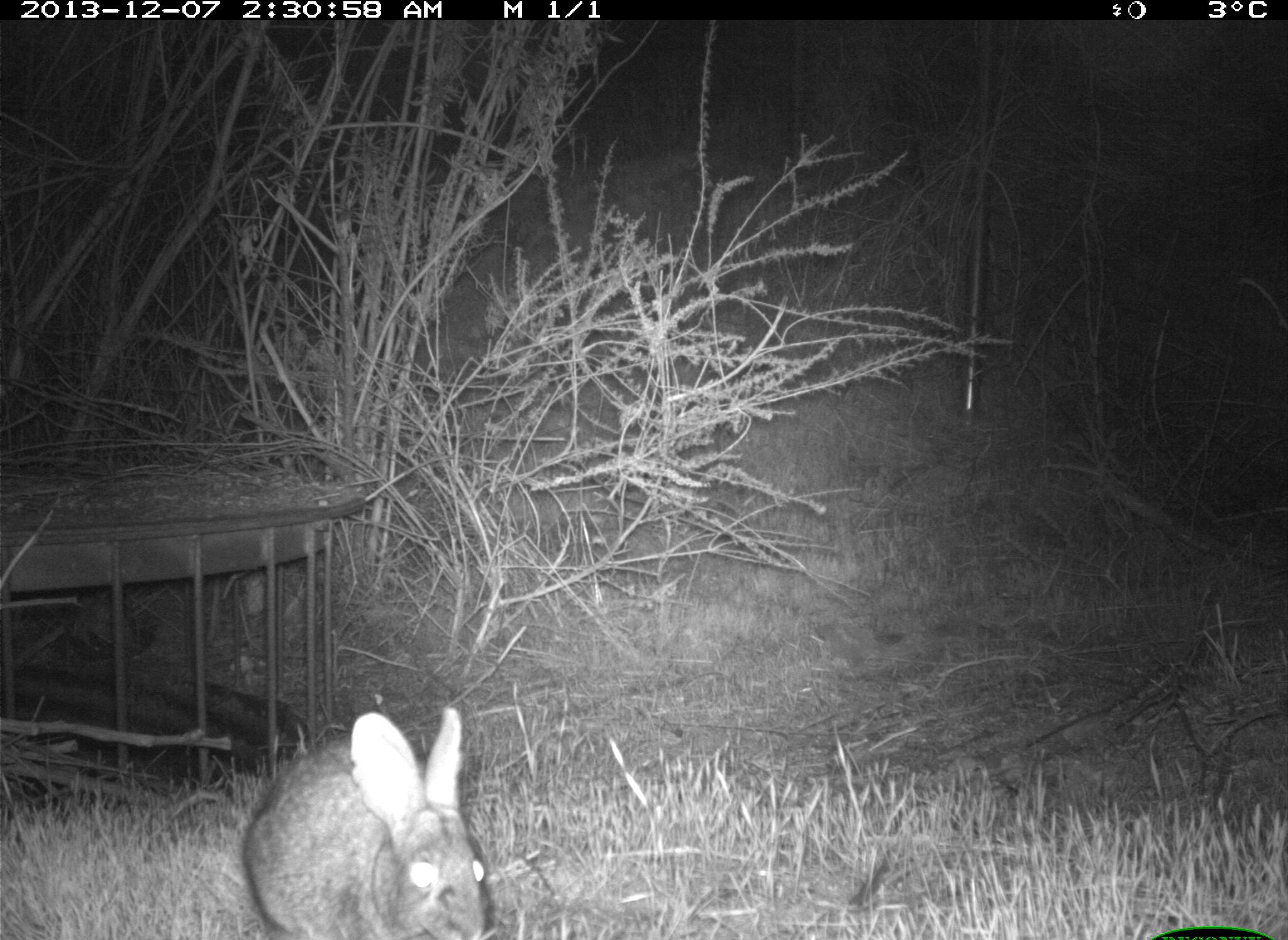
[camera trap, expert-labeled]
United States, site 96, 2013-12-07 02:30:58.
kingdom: Animalia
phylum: Chordata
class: Mammalia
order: Lagomorpha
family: Leporidae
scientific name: Leporidae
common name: rabbits and hares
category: rabbit